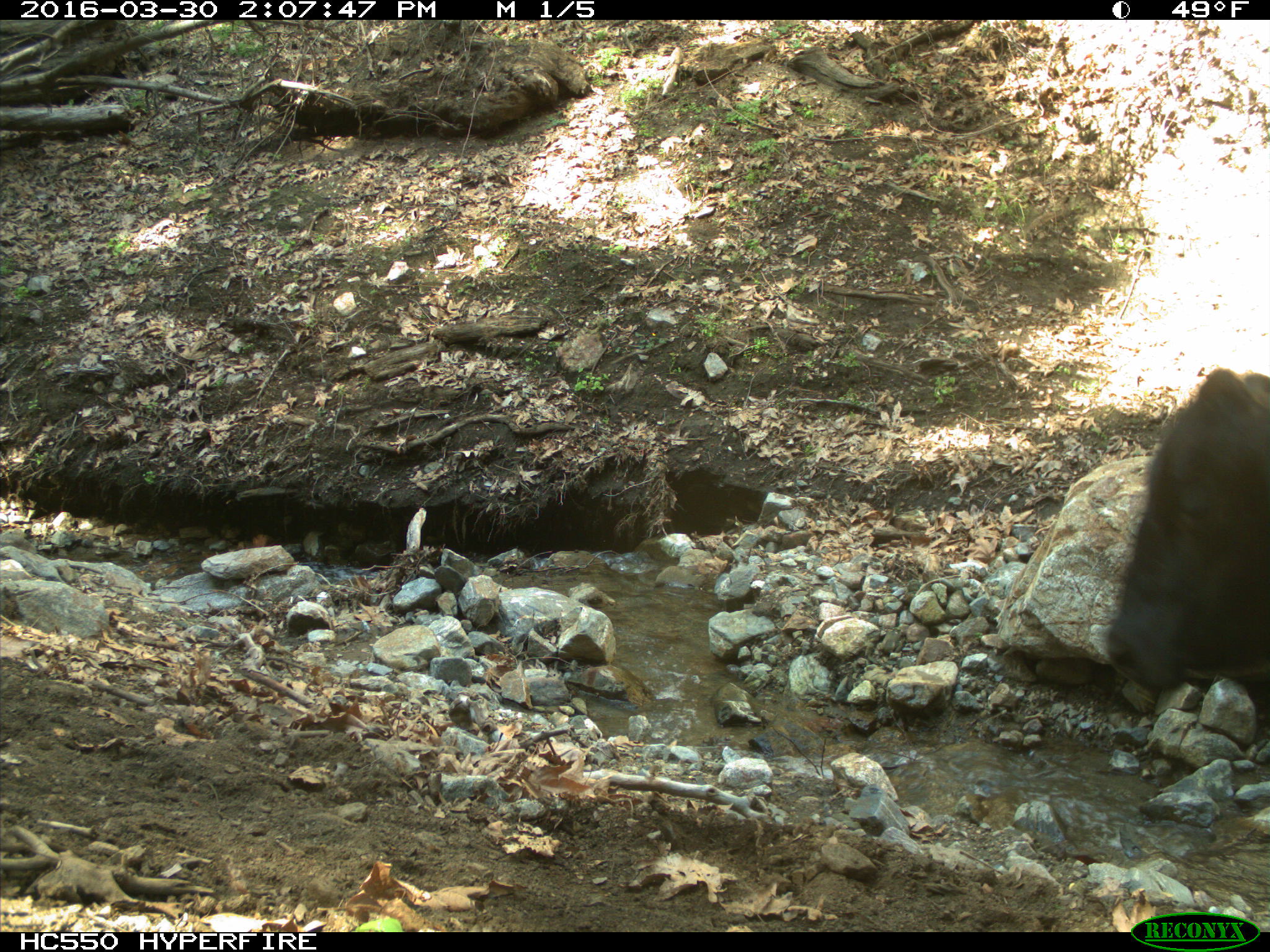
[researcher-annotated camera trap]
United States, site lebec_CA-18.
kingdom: Animalia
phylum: Chordata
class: Mammalia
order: Artiodactyla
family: Bovidae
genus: Bos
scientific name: Bos taurus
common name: domestic cow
Bos taurus (domestic cow).